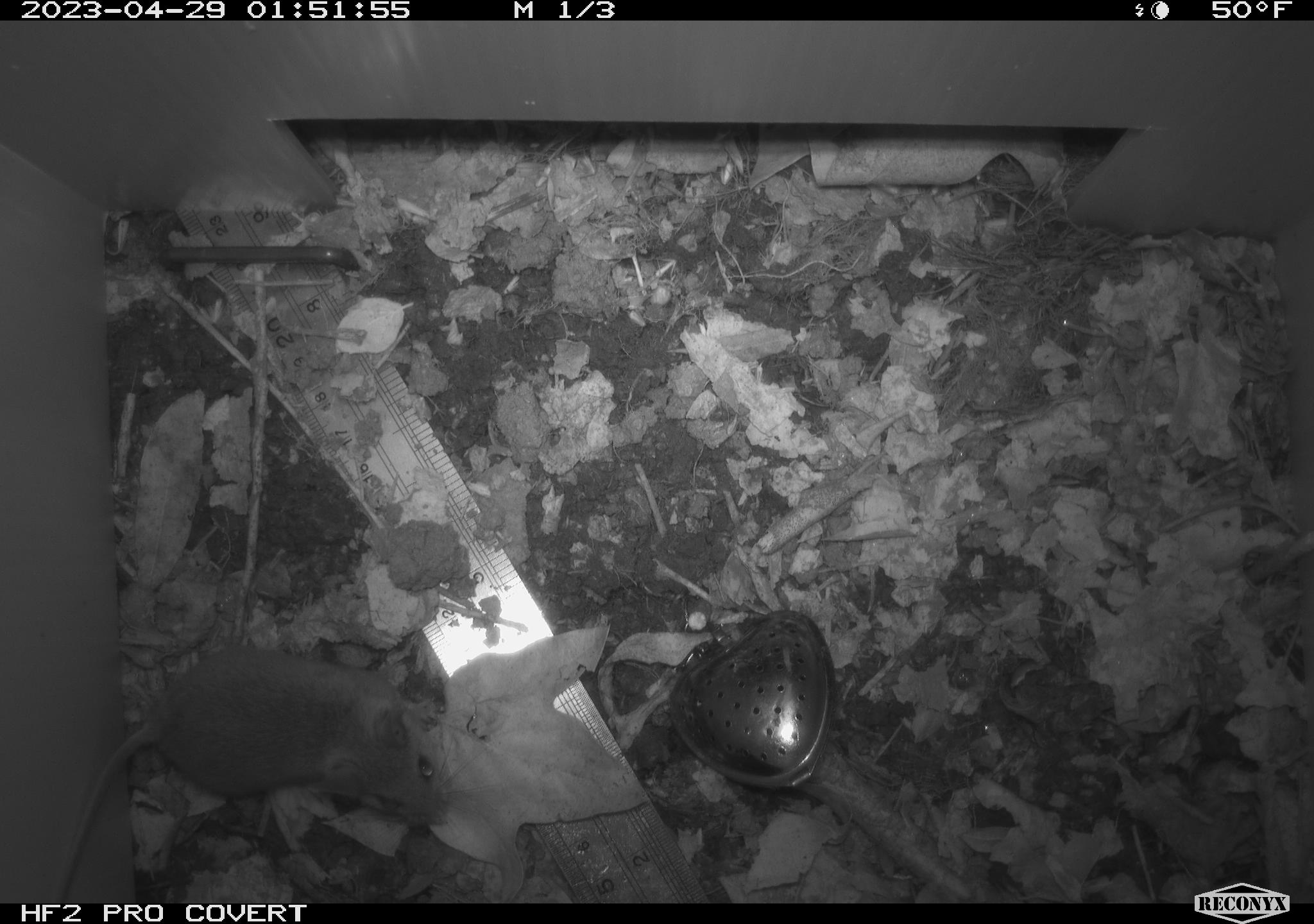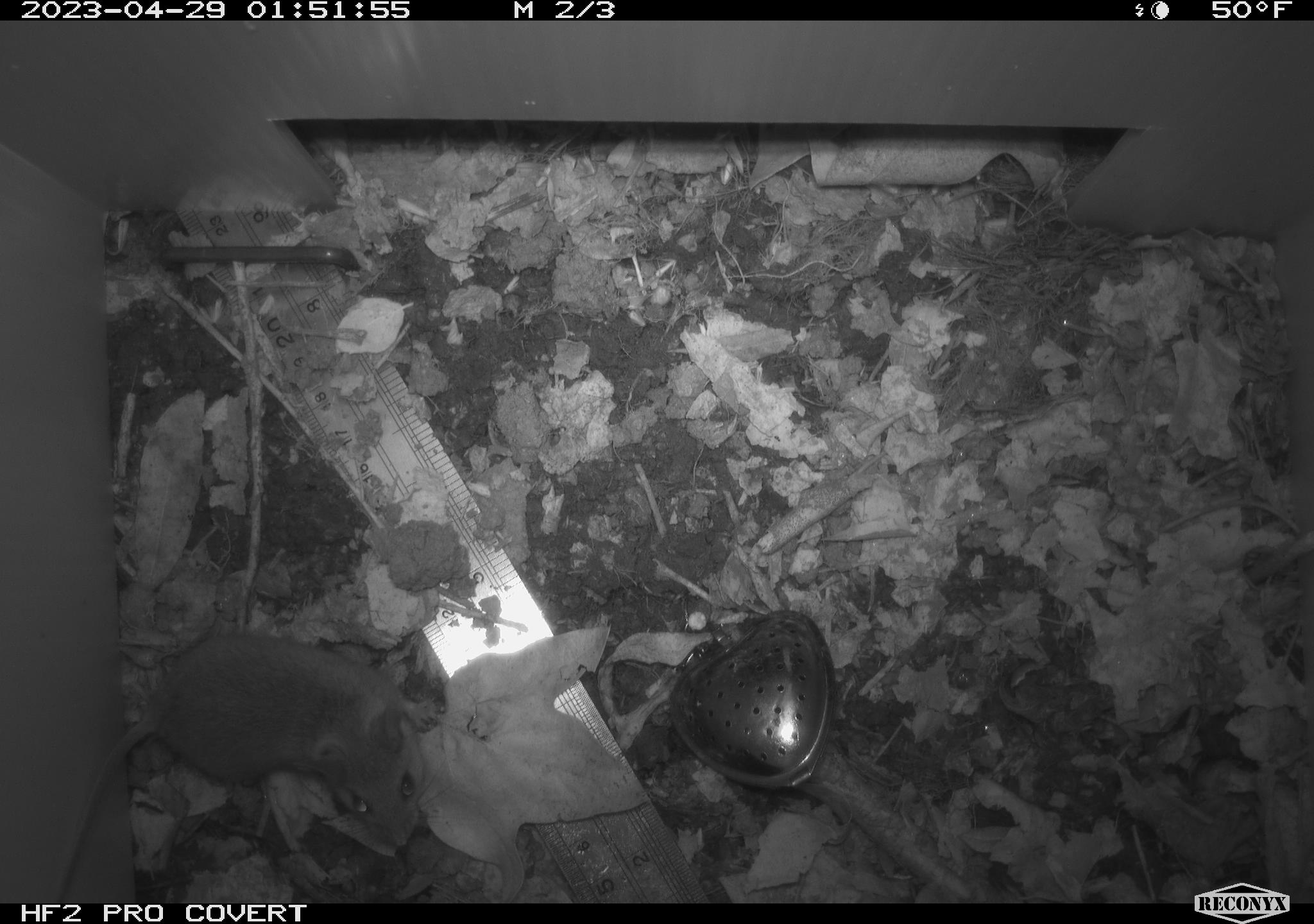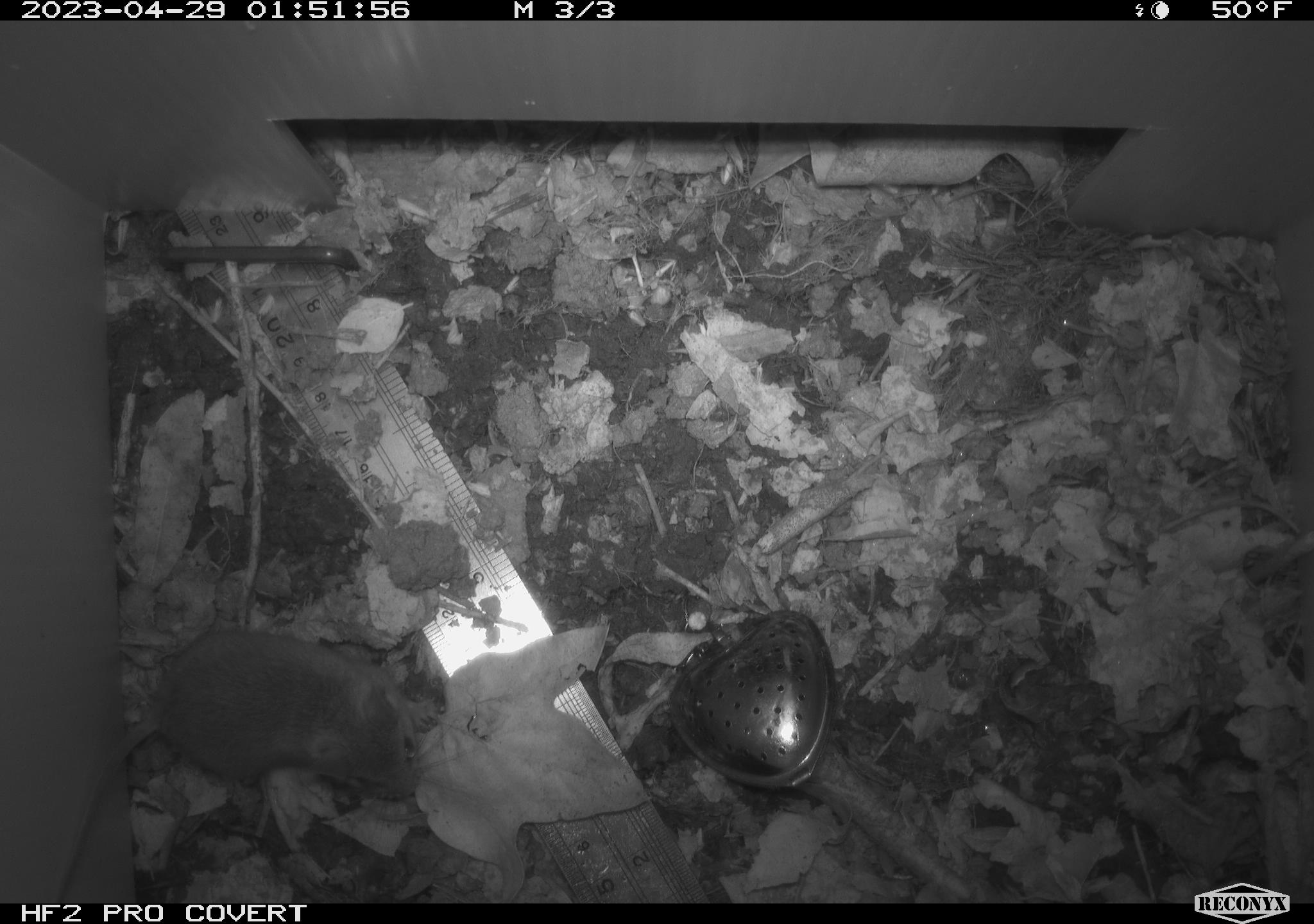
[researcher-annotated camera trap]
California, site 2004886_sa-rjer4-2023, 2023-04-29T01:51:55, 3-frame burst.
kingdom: Animalia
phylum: Chordata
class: Mammalia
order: Rodentia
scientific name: Rodentia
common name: mouse species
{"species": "mouse species (Rodentia)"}